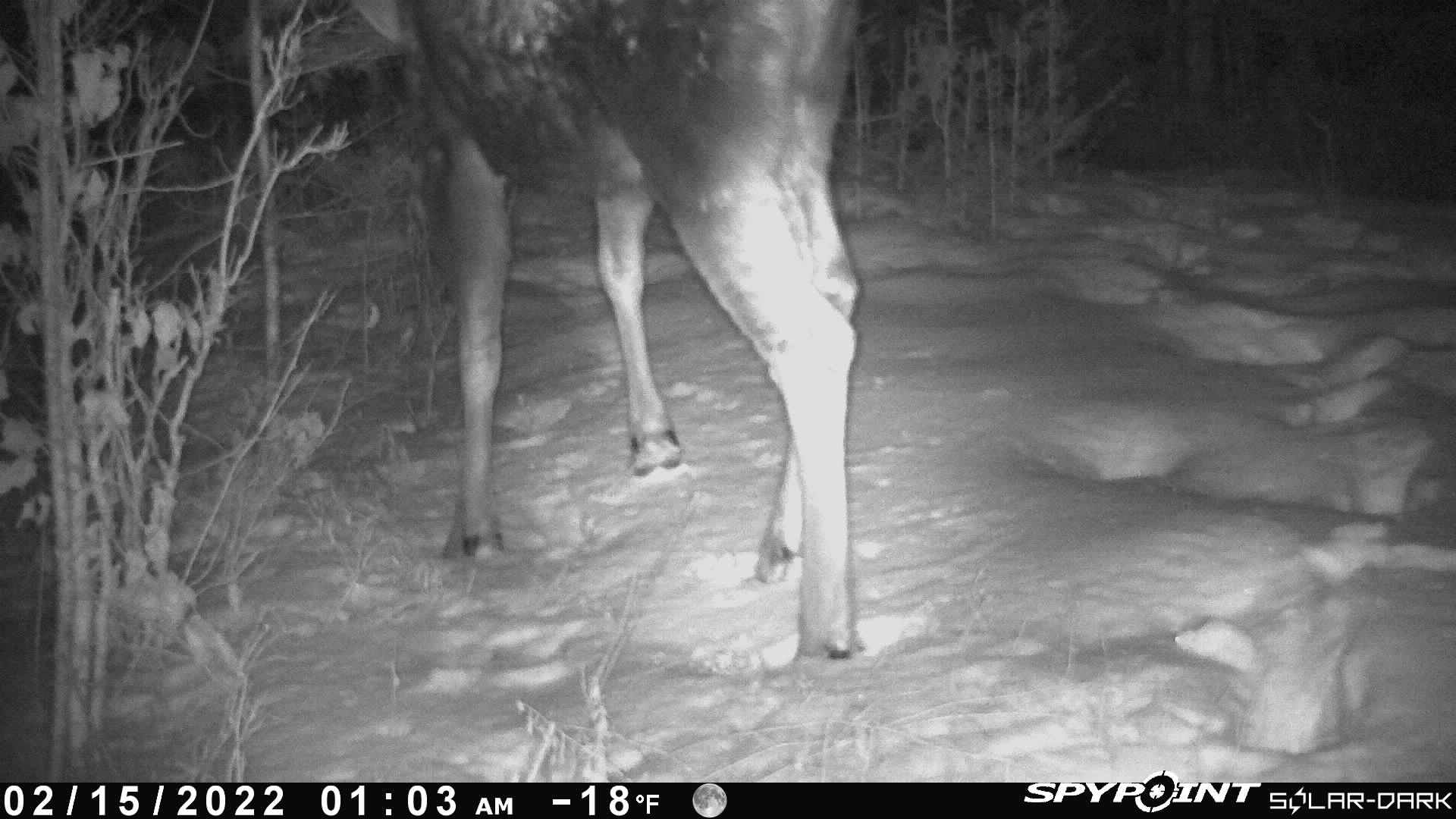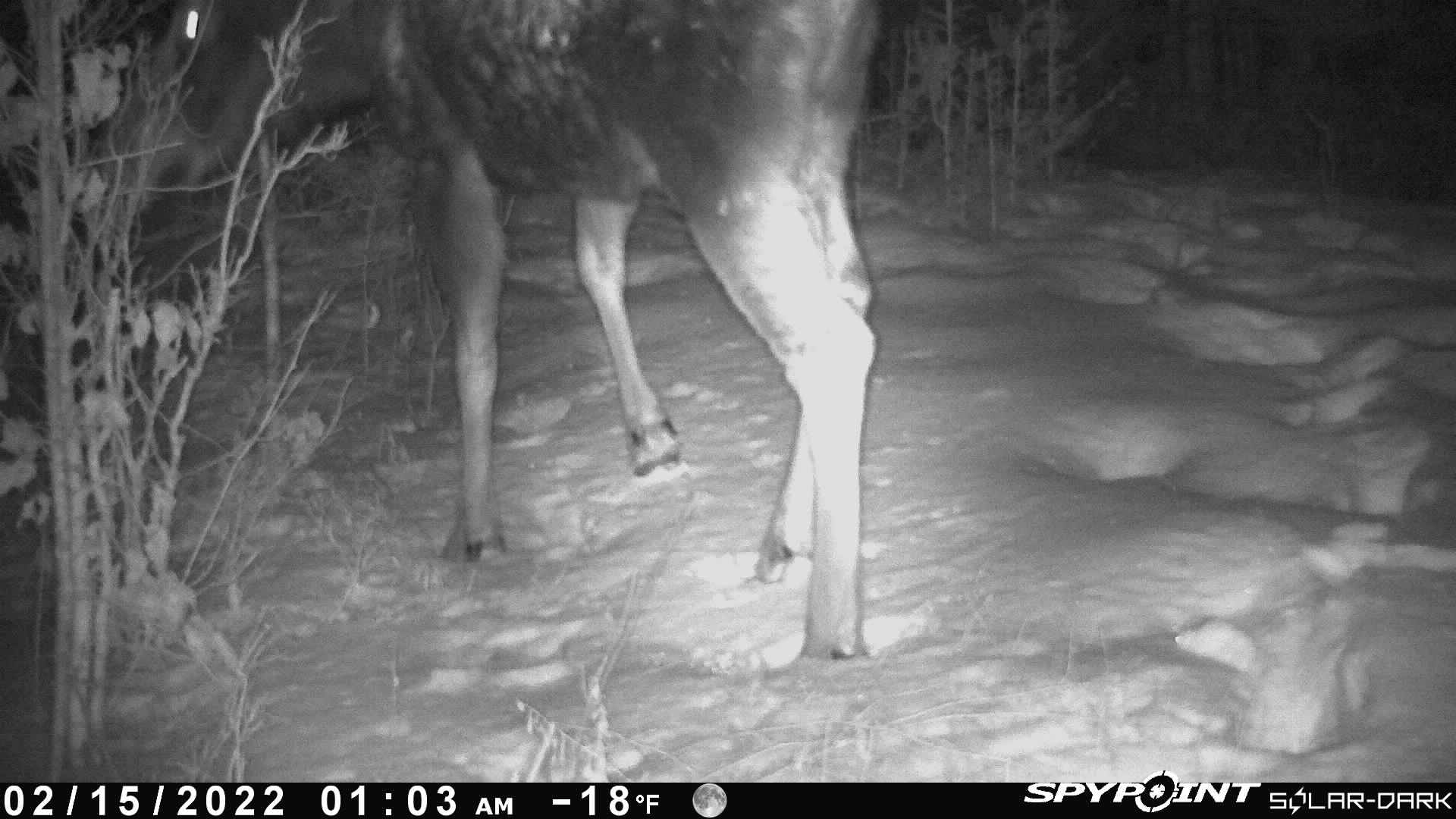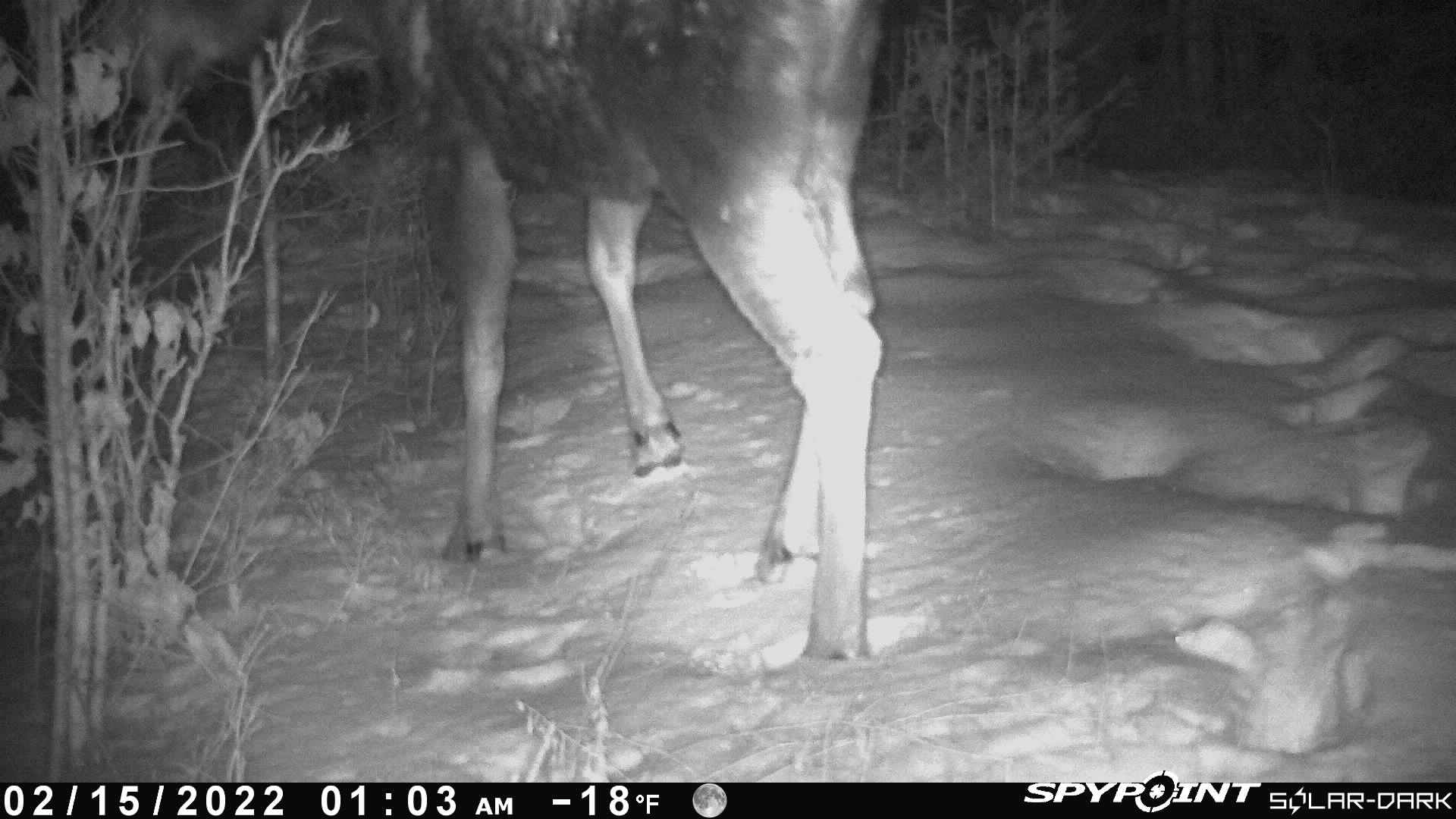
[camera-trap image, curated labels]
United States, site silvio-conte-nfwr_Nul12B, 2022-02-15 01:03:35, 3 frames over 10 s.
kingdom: Animalia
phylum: Chordata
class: Mammalia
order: Artiodactyla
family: Cervidae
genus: Alces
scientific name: Alces alces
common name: moose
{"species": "moose (Alces alces)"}